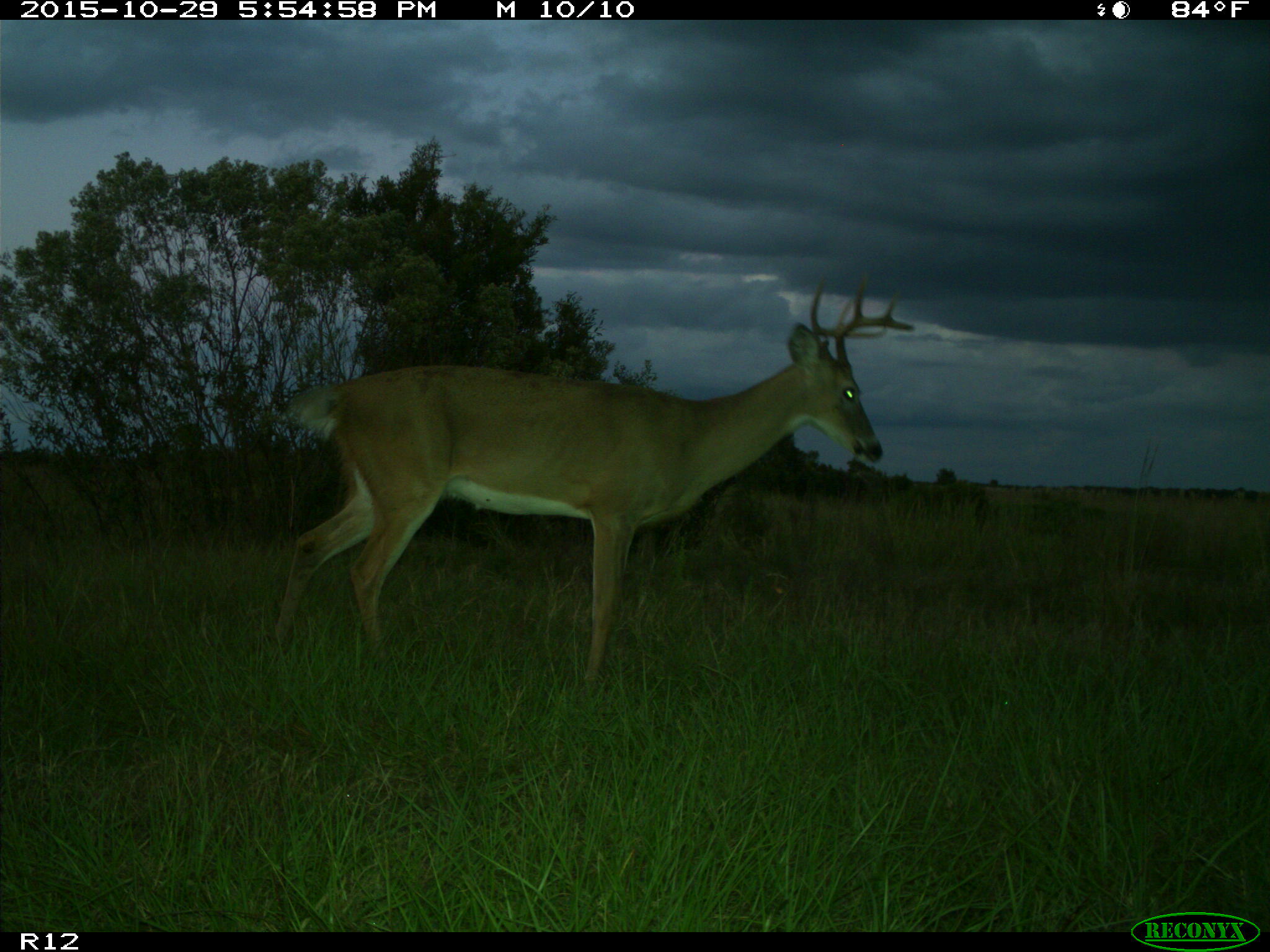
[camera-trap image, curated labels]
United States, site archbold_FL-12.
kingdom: Animalia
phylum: Chordata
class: Mammalia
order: Artiodactyla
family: Cervidae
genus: Odocoileus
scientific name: Odocoileus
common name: deer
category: unidentified deer